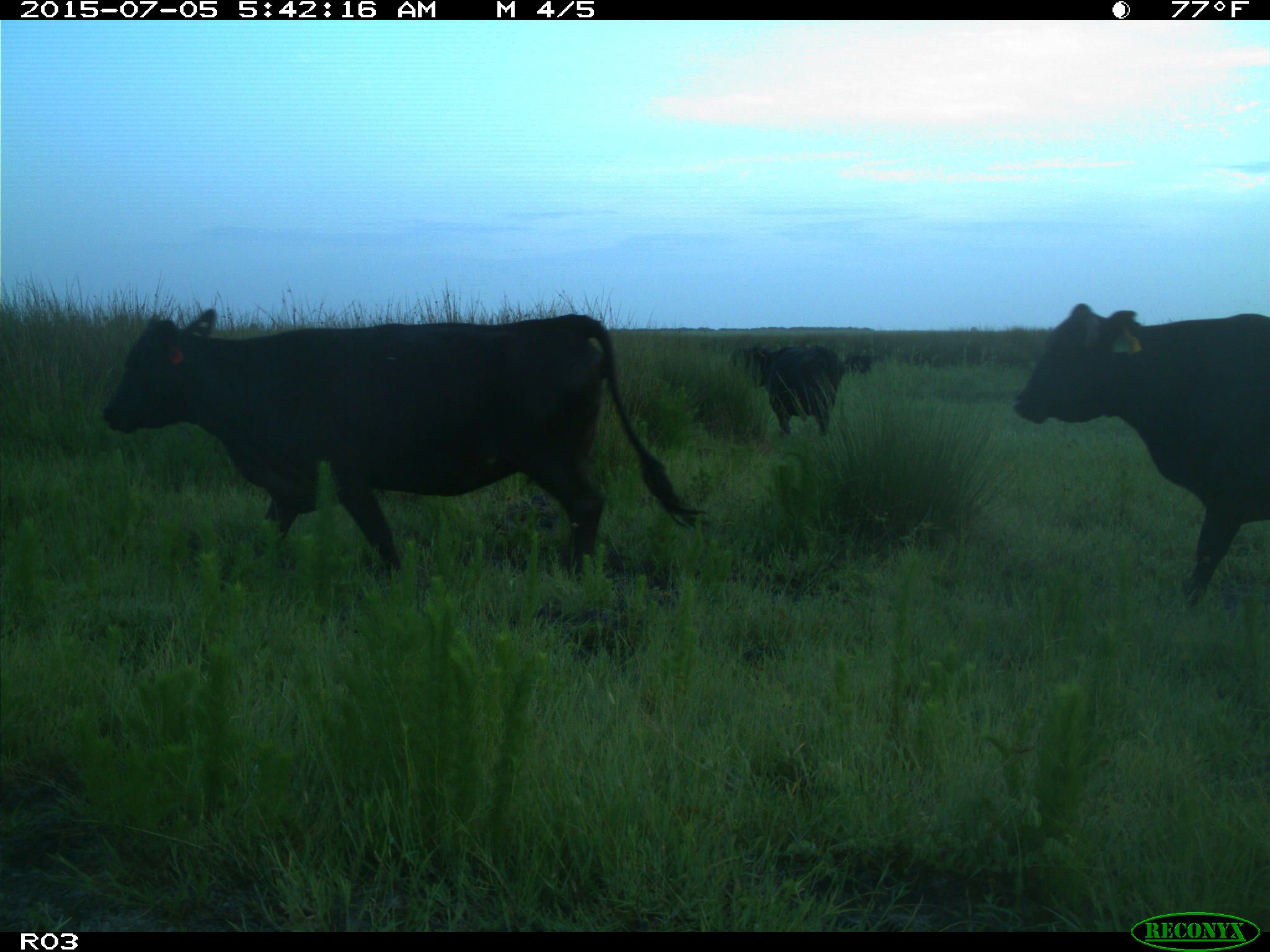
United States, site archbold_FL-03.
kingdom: Animalia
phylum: Chordata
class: Mammalia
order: Artiodactyla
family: Bovidae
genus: Bos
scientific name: Bos taurus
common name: domestic cow